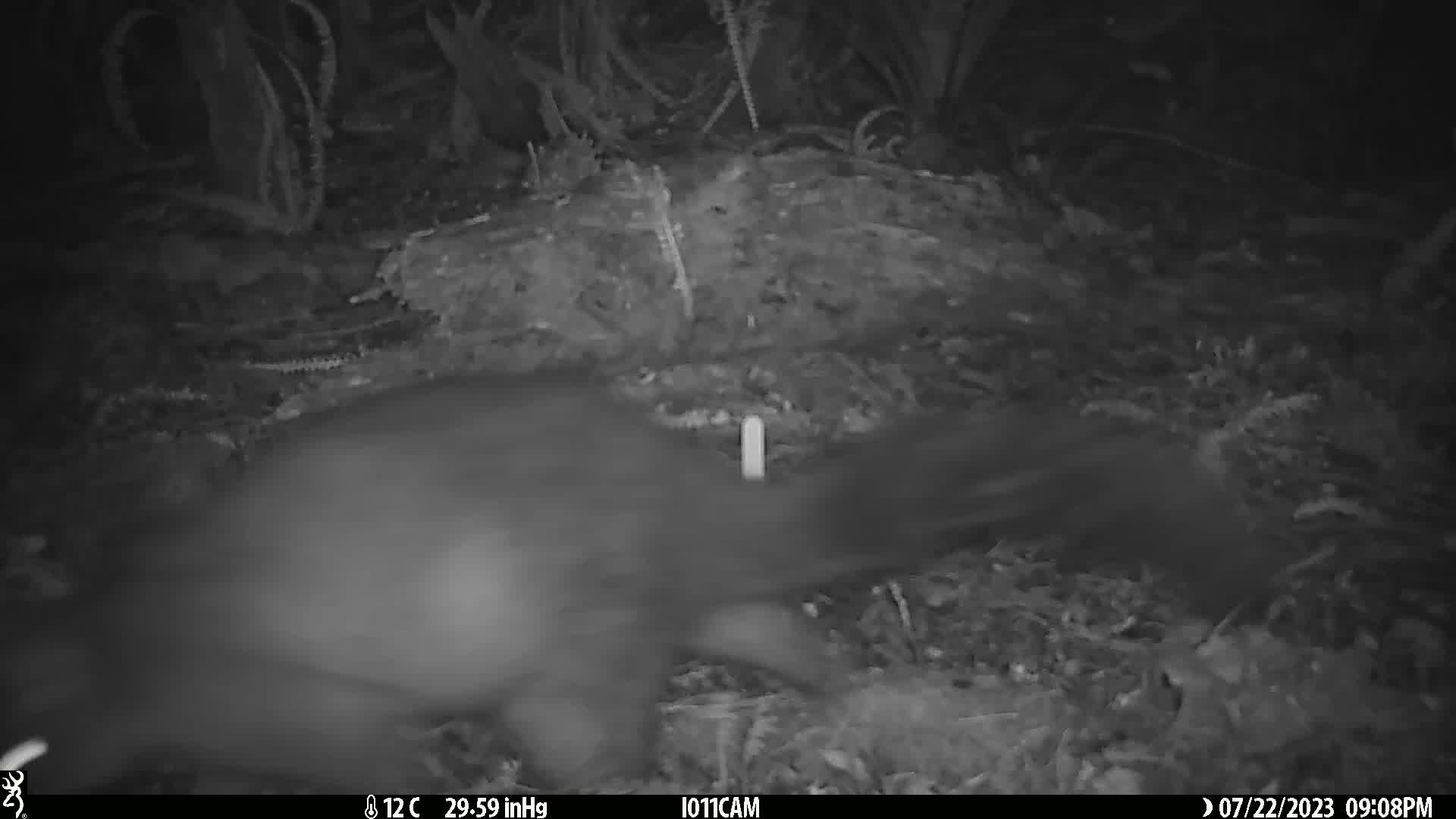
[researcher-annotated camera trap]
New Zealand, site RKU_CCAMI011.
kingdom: Animalia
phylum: Chordata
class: Mammalia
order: Diprotodontia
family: Phalangeridae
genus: Trichosurus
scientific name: Trichosurus vulpecula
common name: common brushtail possum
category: possum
Possum (common brushtail possum) (Trichosurus vulpecula).